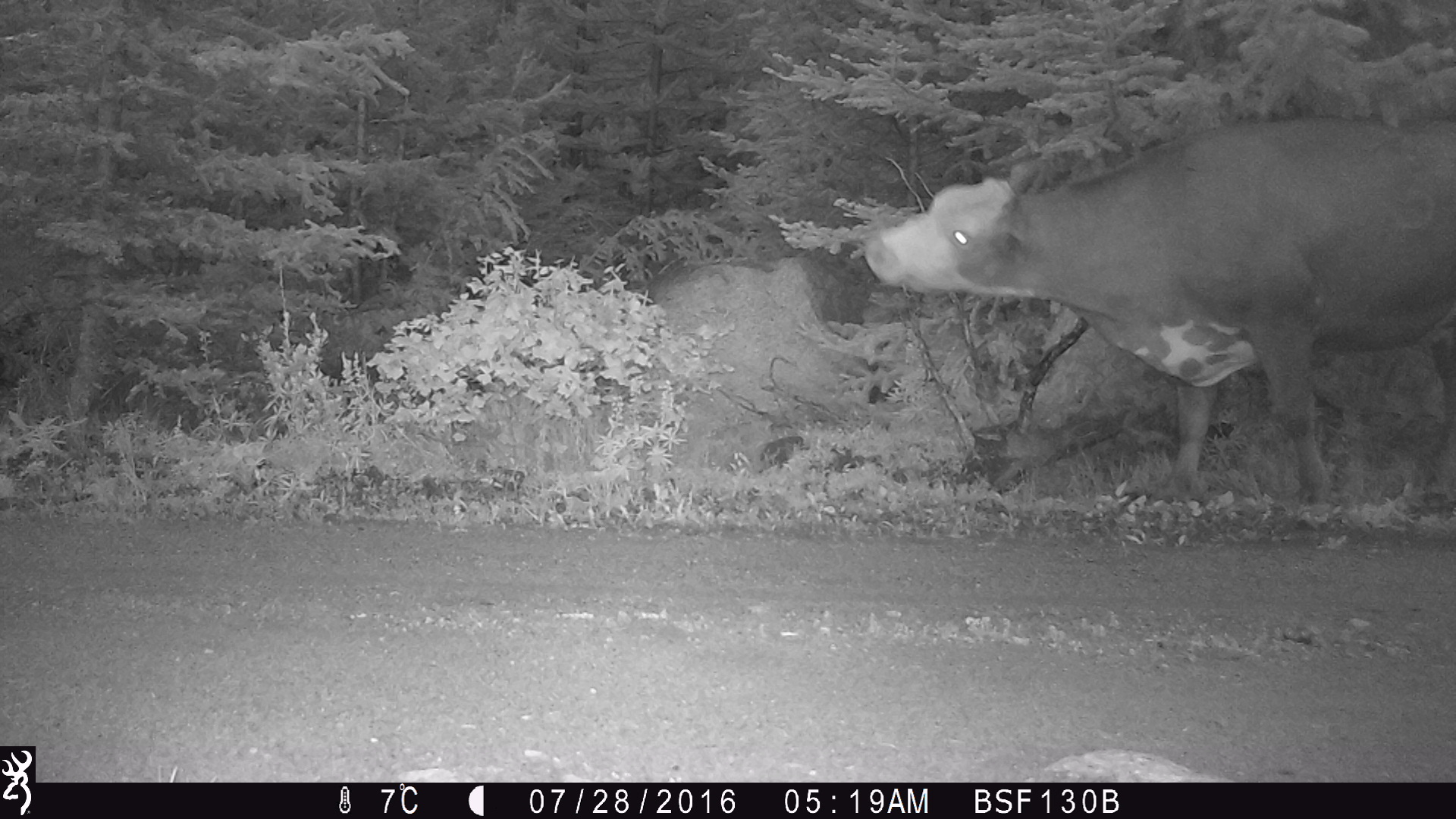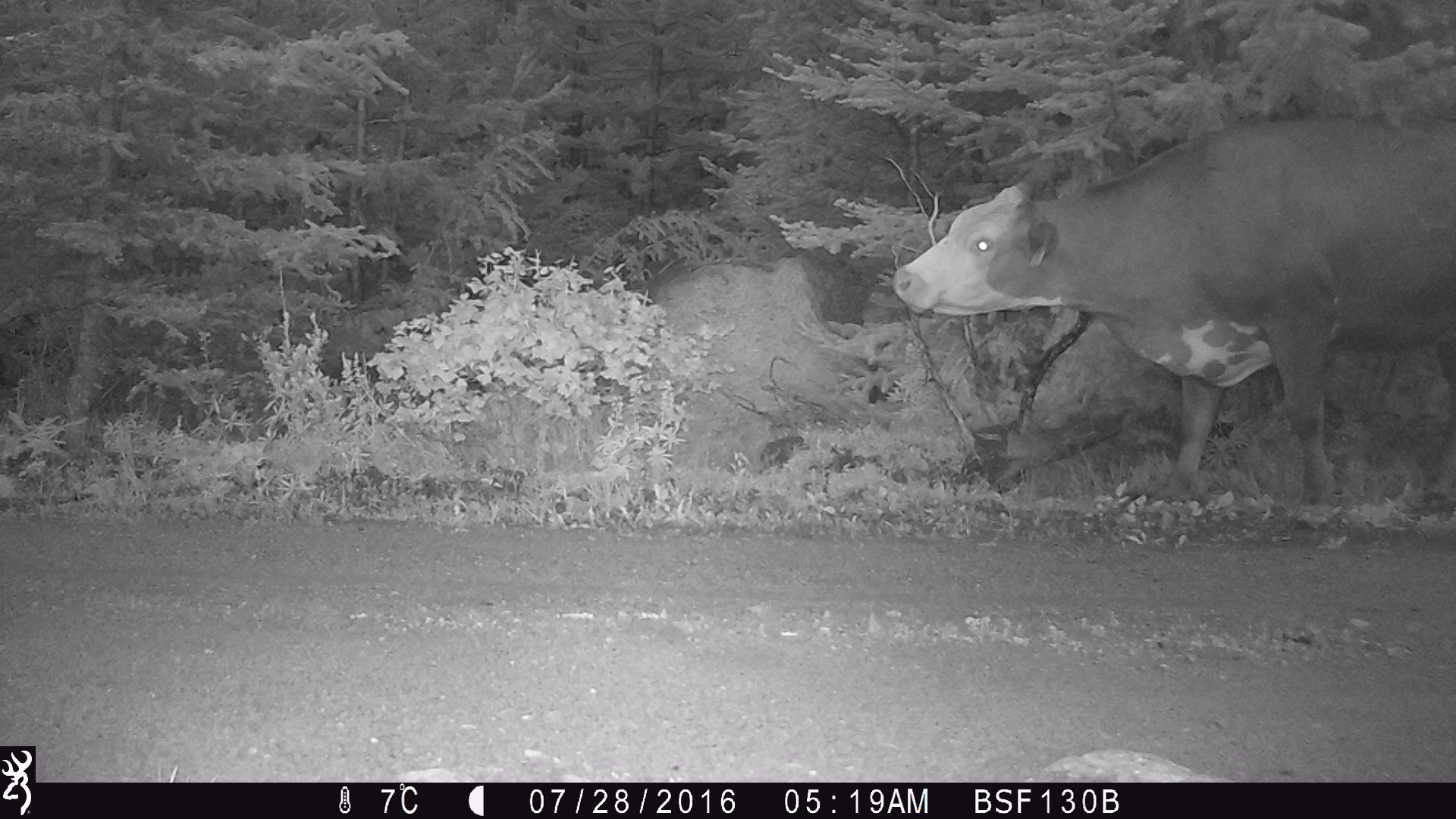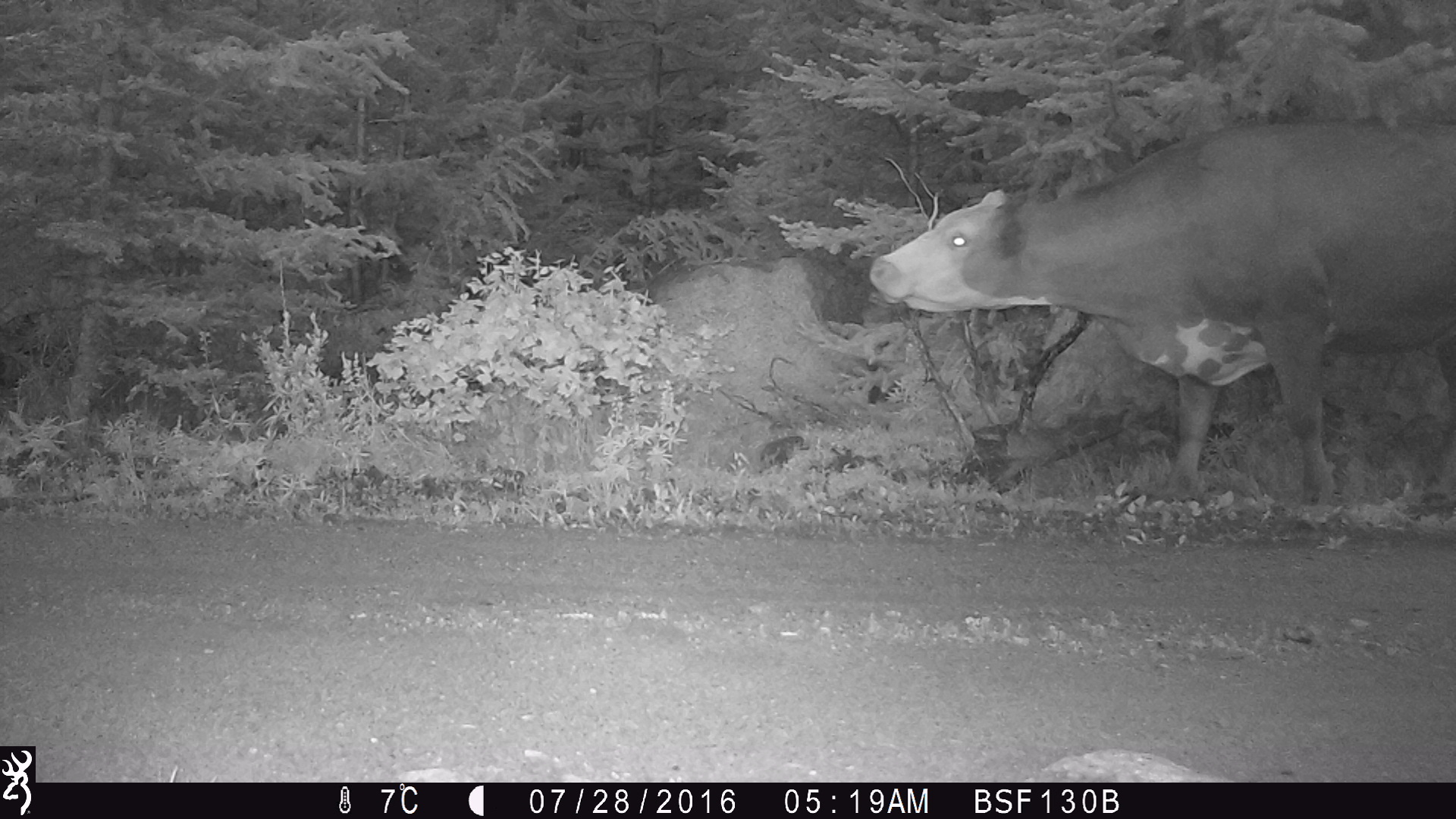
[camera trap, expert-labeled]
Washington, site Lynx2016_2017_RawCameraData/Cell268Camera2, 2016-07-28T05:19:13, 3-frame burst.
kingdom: Animalia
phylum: Chordata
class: Mammalia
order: Artiodactyla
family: Bovidae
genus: Bos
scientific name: Bos taurus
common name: domestic cattle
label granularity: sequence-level